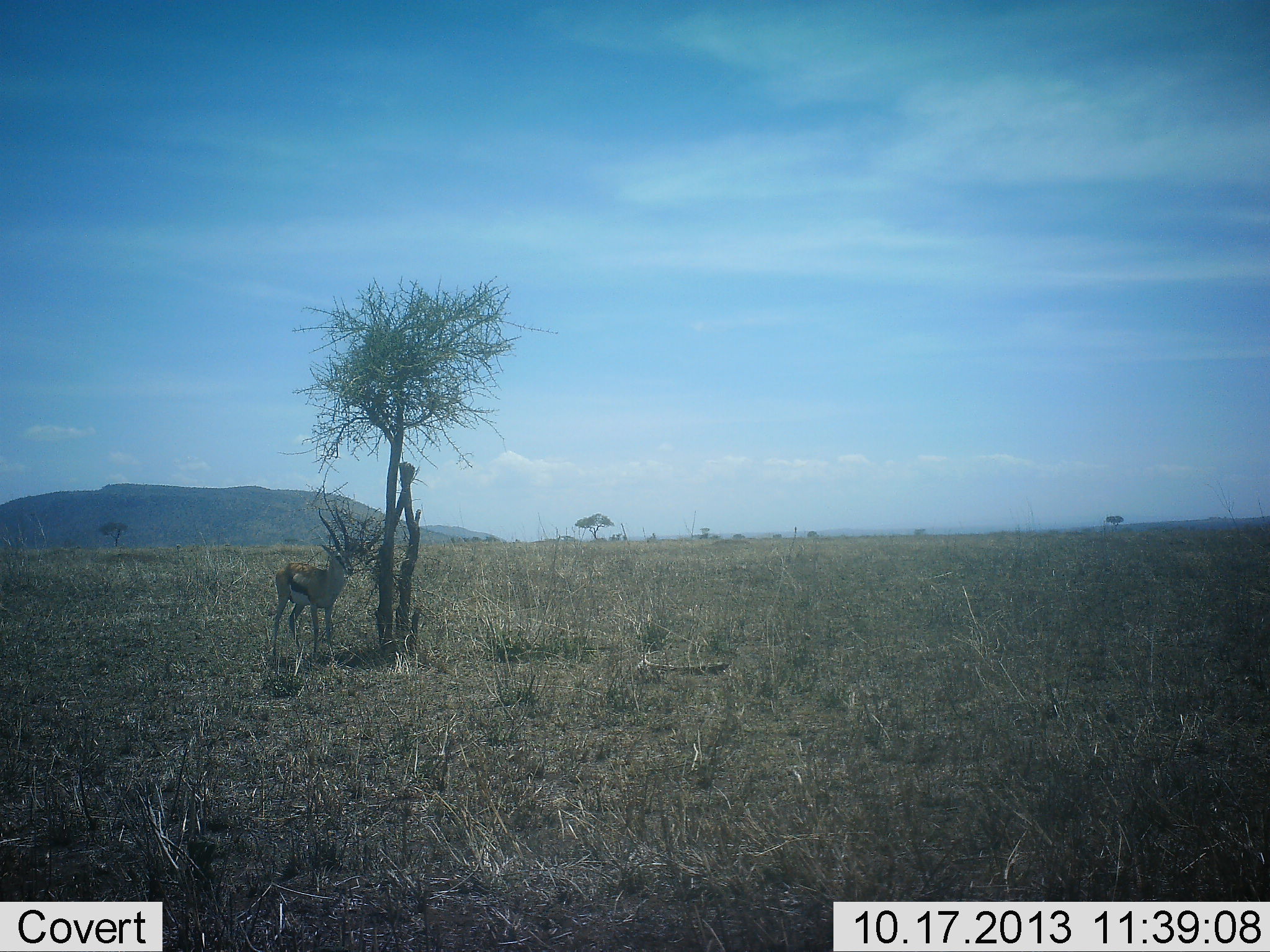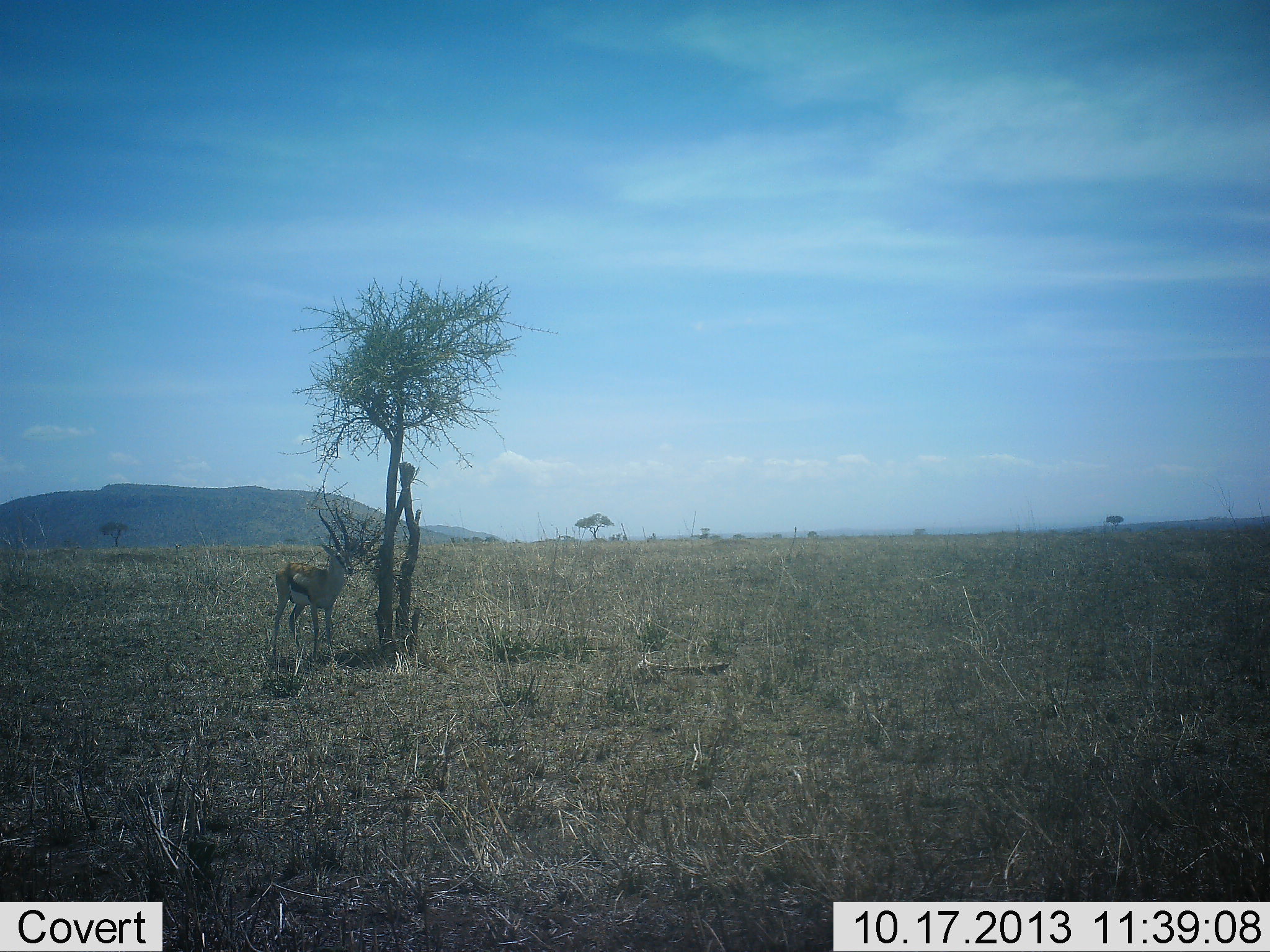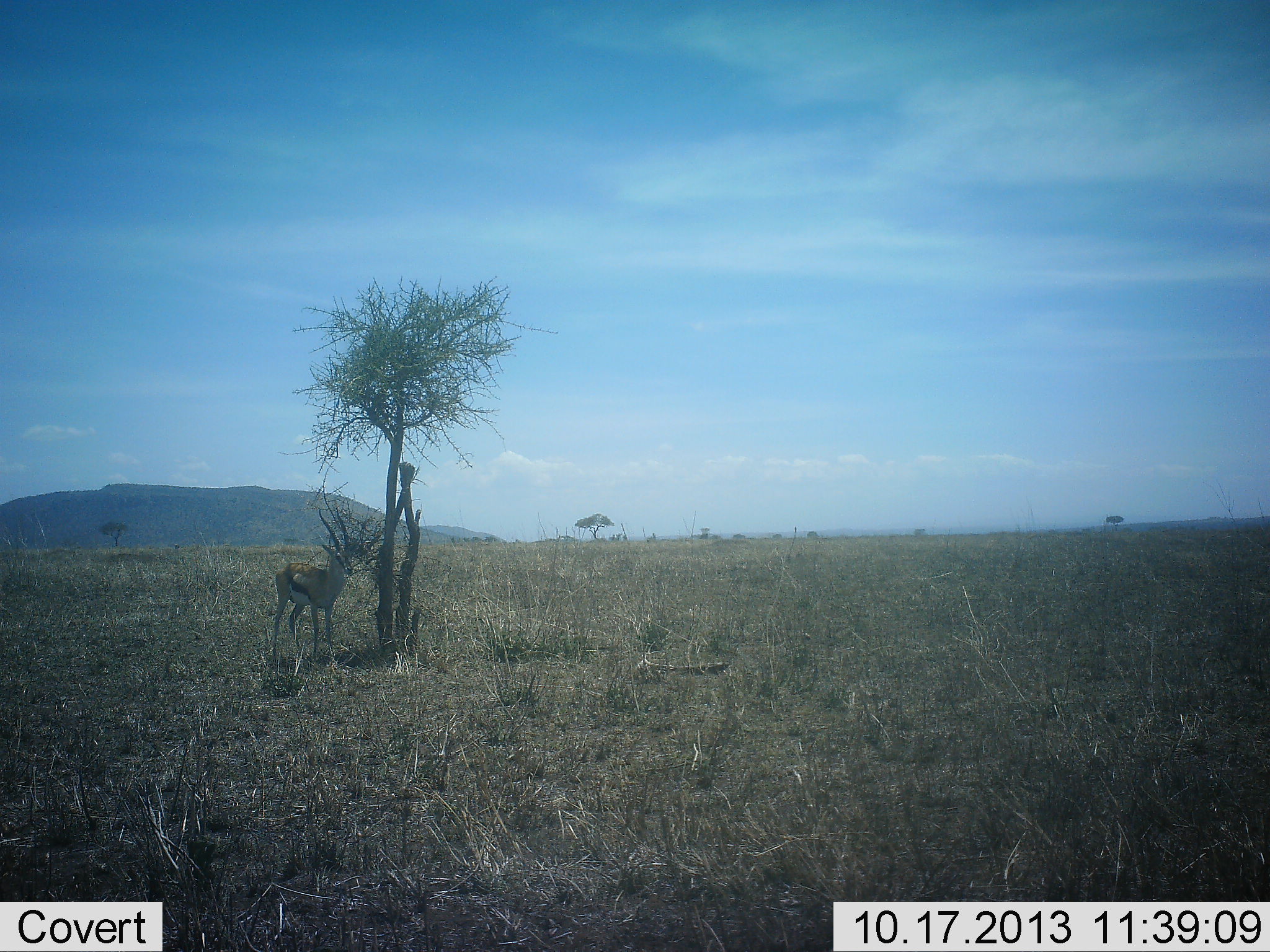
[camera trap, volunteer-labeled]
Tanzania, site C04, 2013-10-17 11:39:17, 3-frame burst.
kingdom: Animalia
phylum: Chordata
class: Mammalia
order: Artiodactyla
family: Bovidae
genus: Eudorcas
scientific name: Eudorcas thomsonii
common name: thomson's gazelle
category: gazellethomsons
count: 1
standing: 100%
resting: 10%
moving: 0%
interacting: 0%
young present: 0%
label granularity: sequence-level